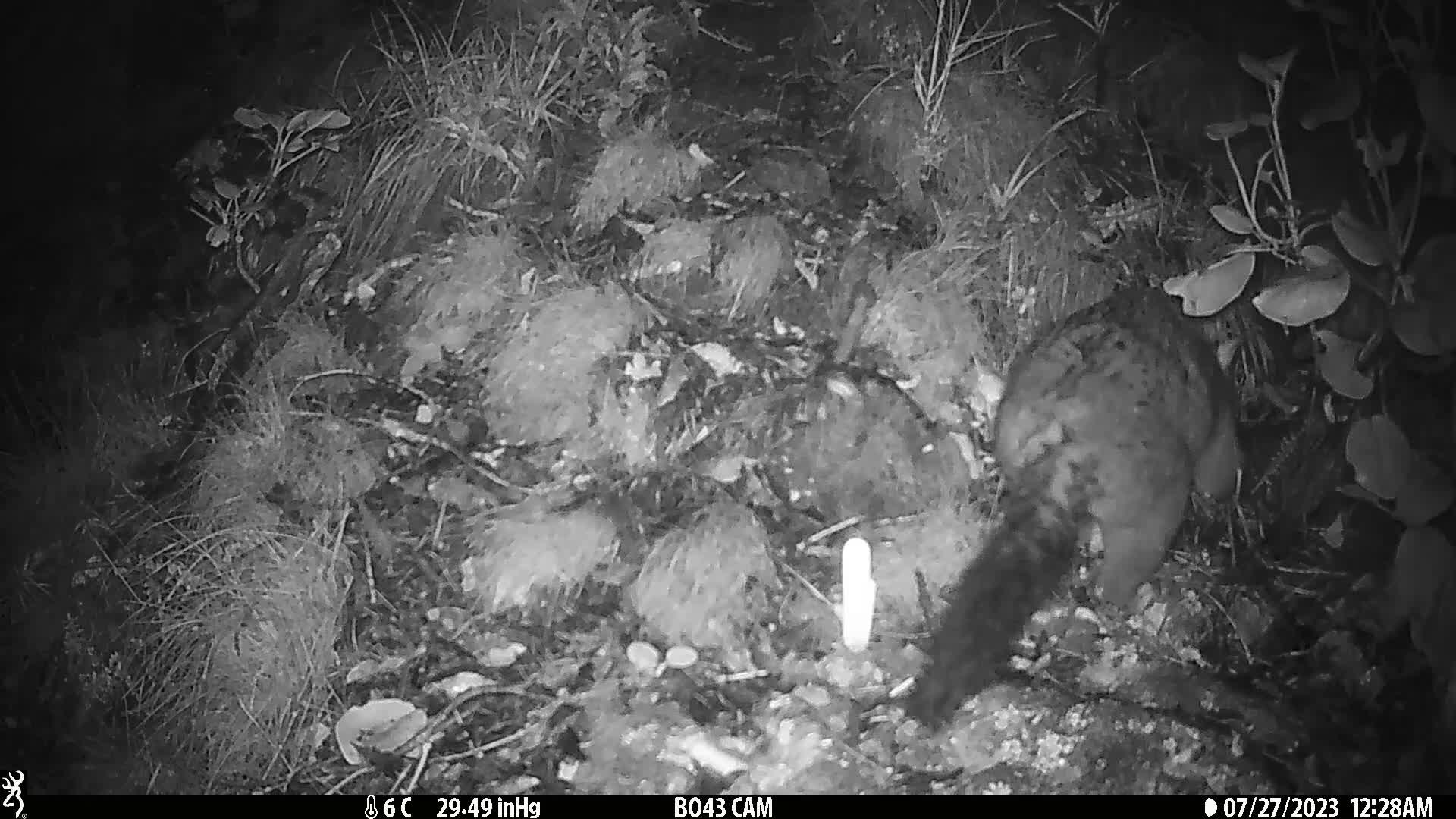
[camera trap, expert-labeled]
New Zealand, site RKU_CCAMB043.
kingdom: Animalia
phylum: Chordata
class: Mammalia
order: Diprotodontia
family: Phalangeridae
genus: Trichosurus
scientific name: Trichosurus vulpecula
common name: common brushtail possum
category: possum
Possum (common brushtail possum) (Trichosurus vulpecula).